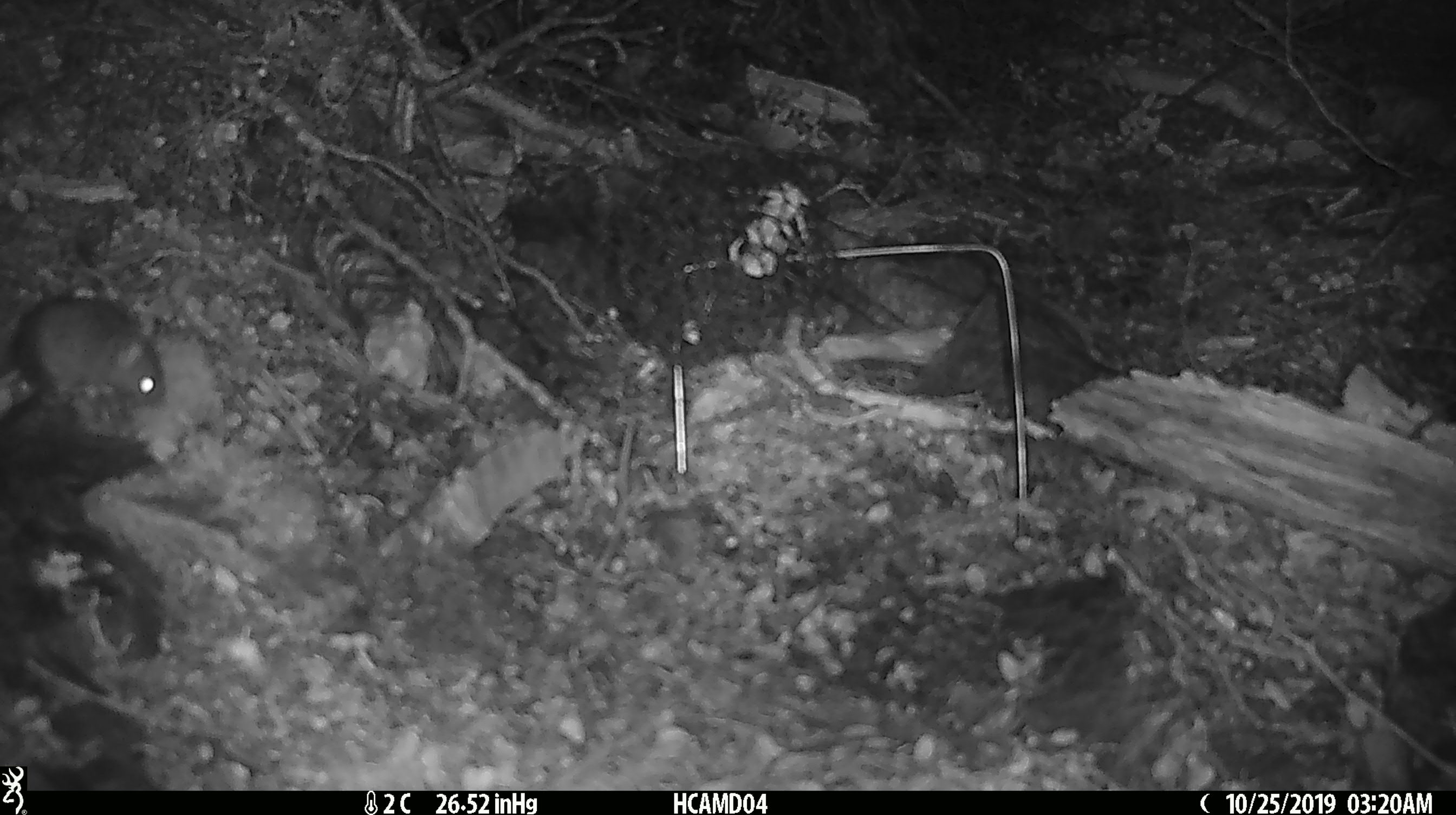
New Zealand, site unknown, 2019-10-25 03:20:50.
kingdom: Animalia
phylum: Chordata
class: Mammalia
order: Rodentia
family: Muridae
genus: Mus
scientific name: Mus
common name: mouse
Mouse (Mus).